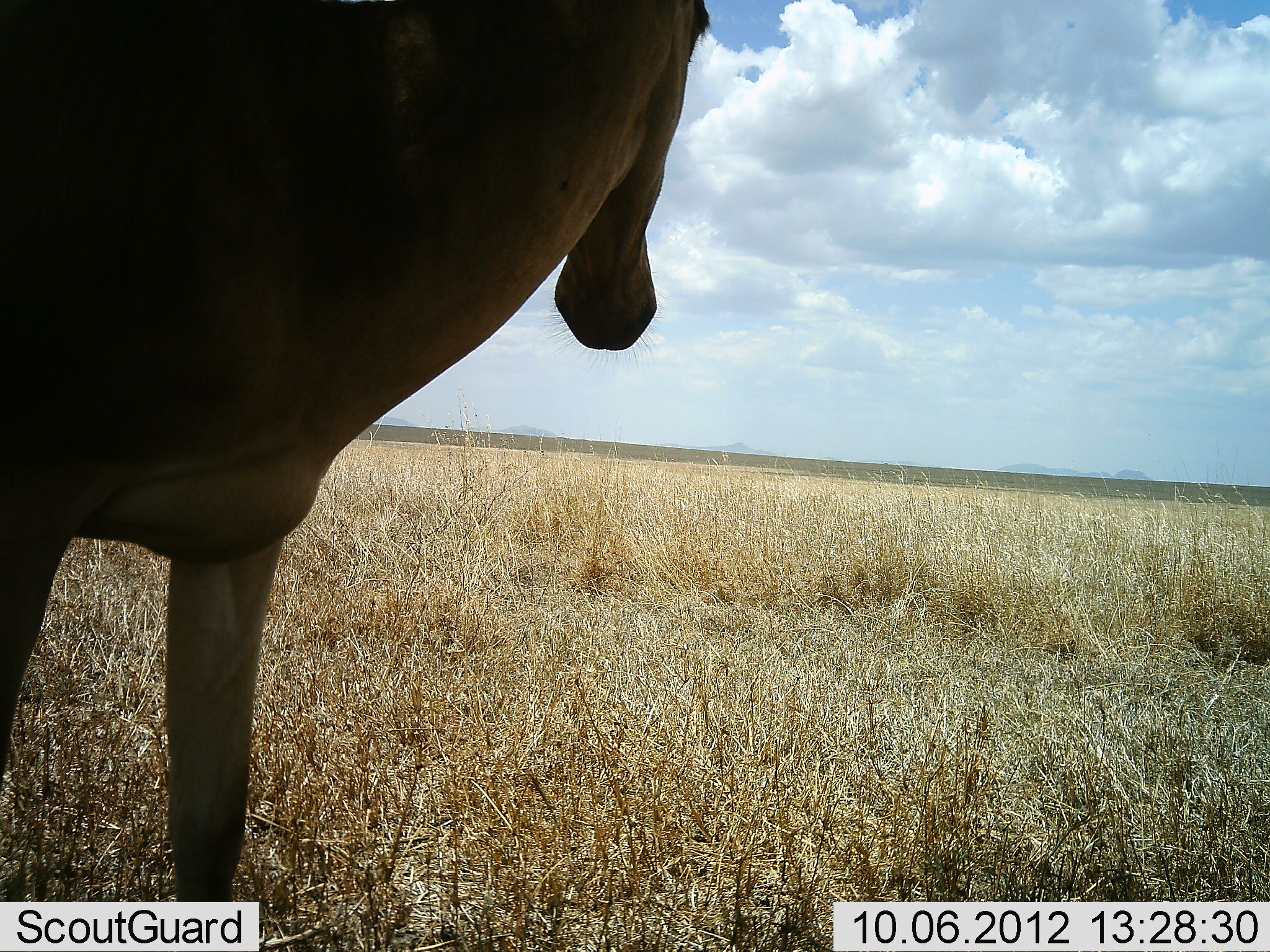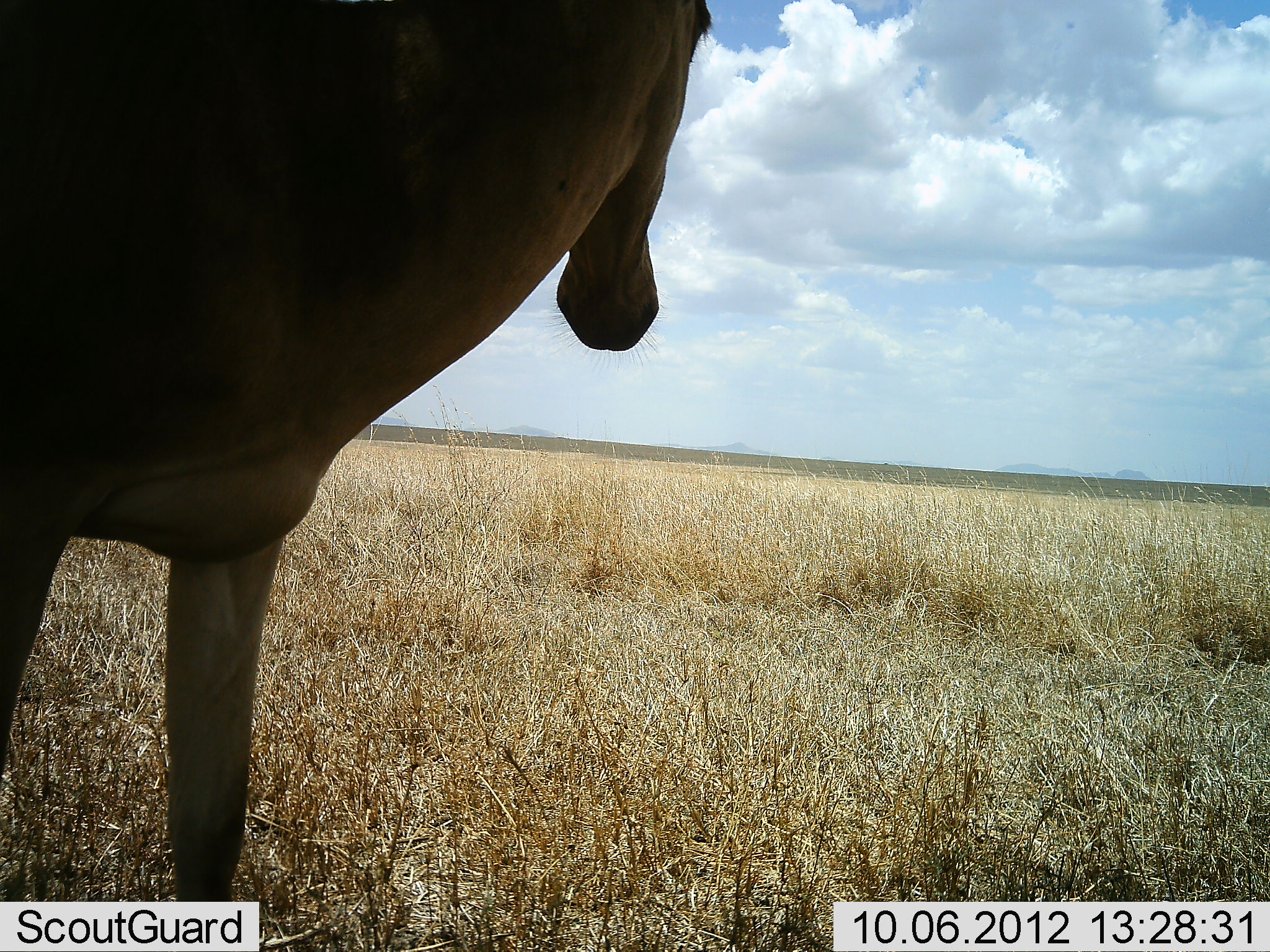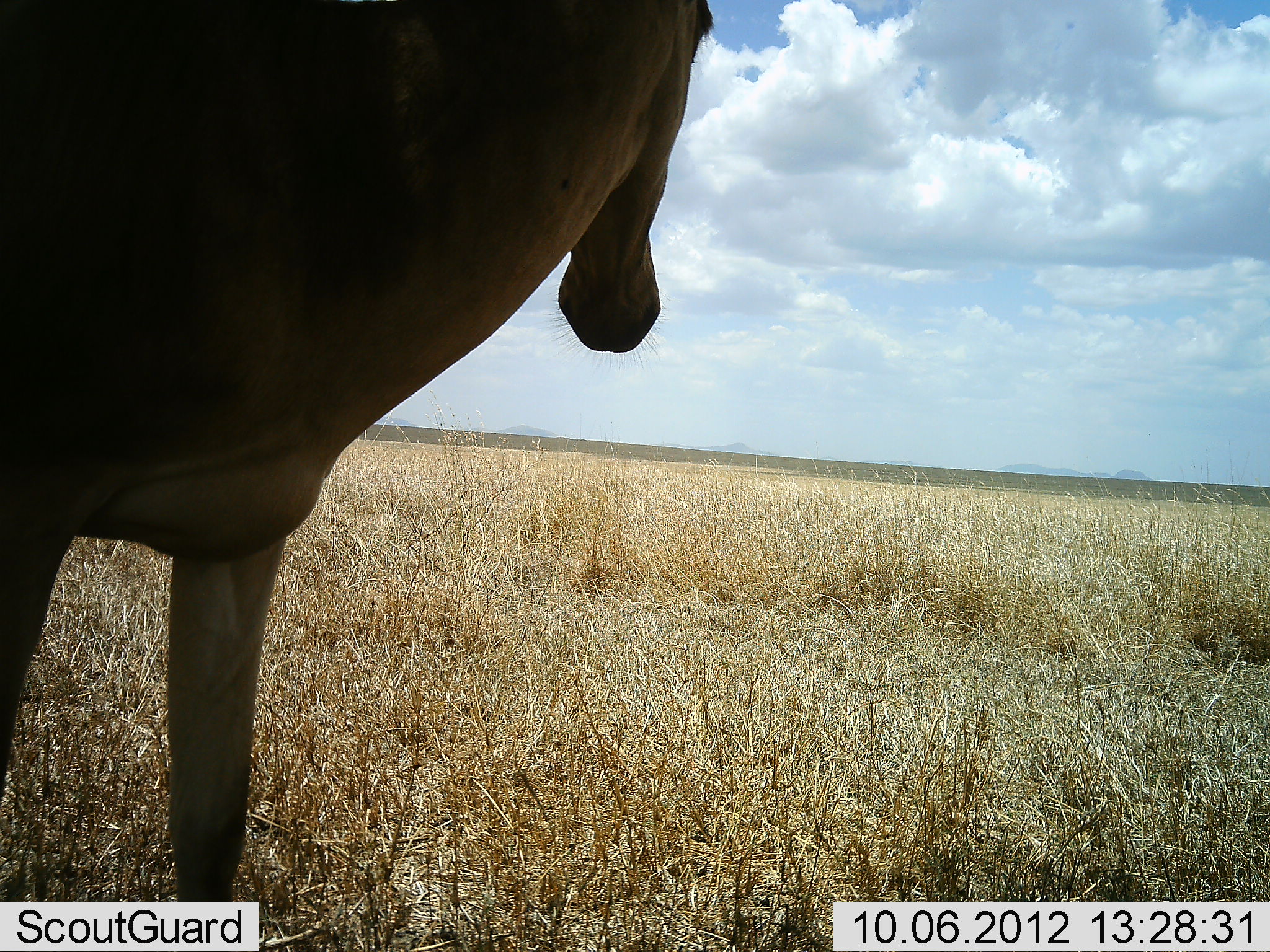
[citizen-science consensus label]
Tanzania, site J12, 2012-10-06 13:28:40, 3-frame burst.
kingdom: Animalia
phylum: Chordata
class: Mammalia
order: Artiodactyla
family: Bovidae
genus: Alcelaphus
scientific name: Alcelaphus buselaphus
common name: hartebeest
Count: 1.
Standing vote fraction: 100%.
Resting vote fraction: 0%.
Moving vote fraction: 0%.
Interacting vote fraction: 0%.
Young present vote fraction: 0%.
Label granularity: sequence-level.